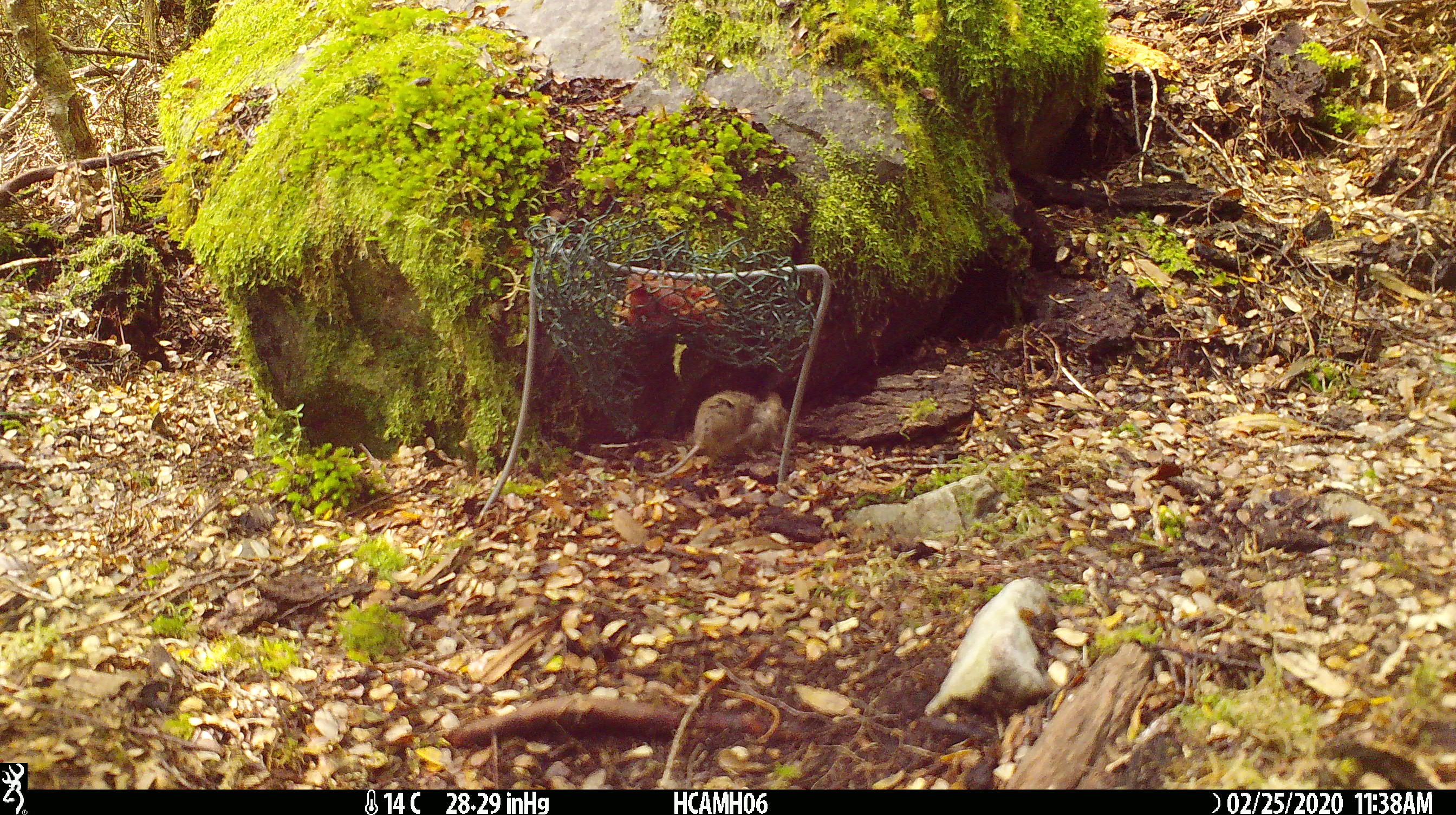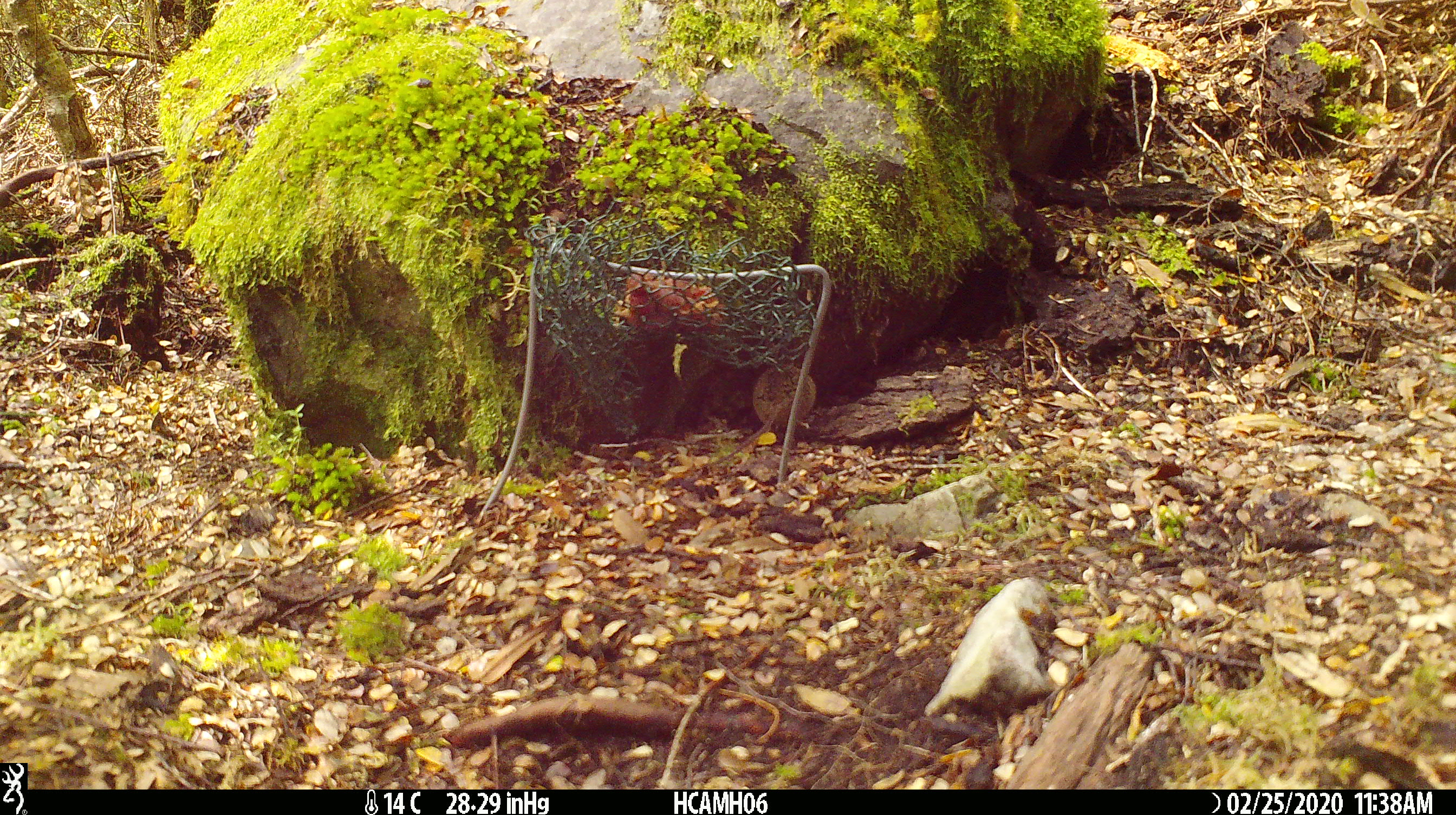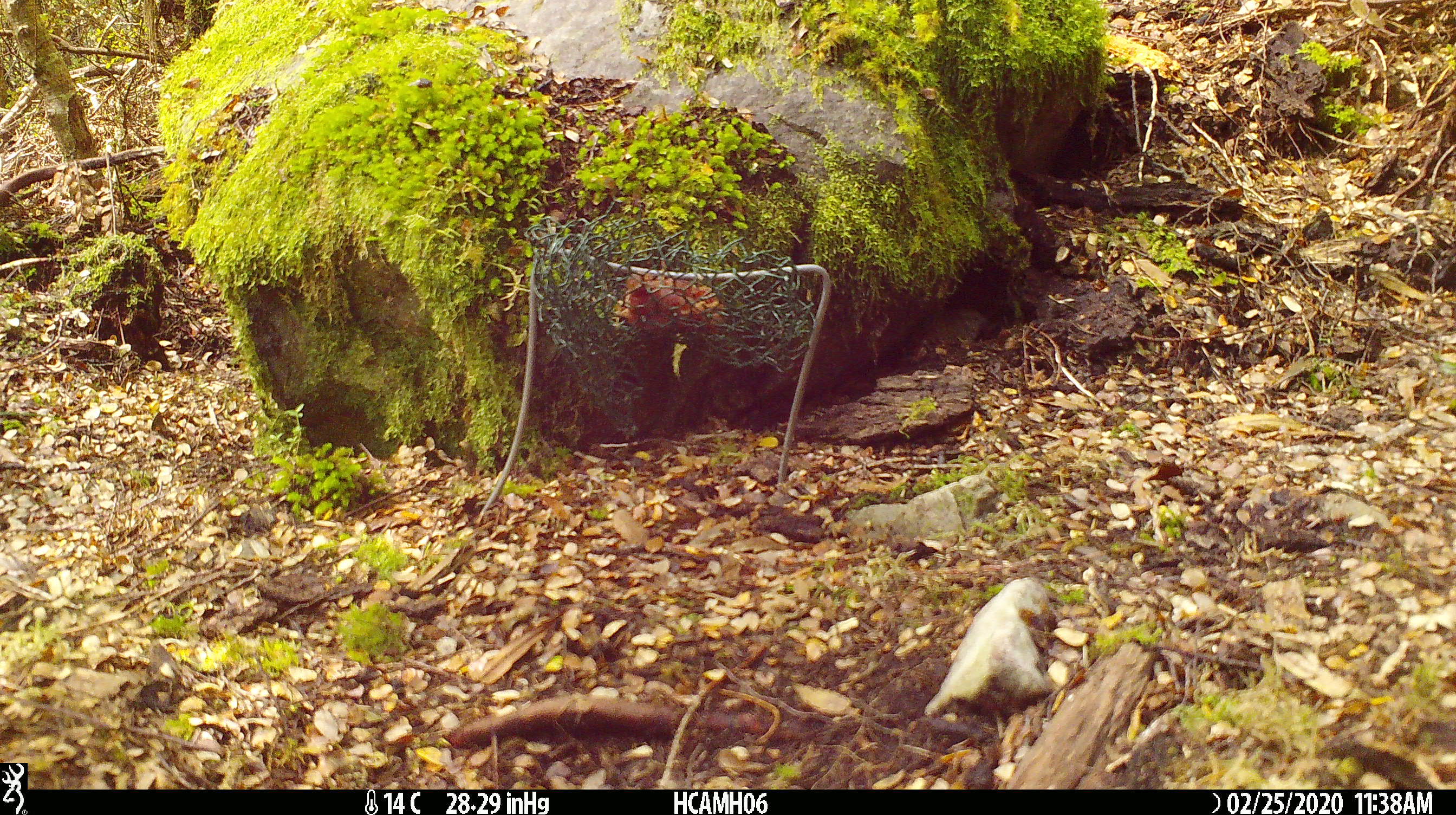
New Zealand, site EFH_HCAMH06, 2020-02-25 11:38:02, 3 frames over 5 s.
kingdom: Animalia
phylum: Chordata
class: Mammalia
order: Rodentia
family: Muridae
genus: Mus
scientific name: Mus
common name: mouse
Mouse (Mus).